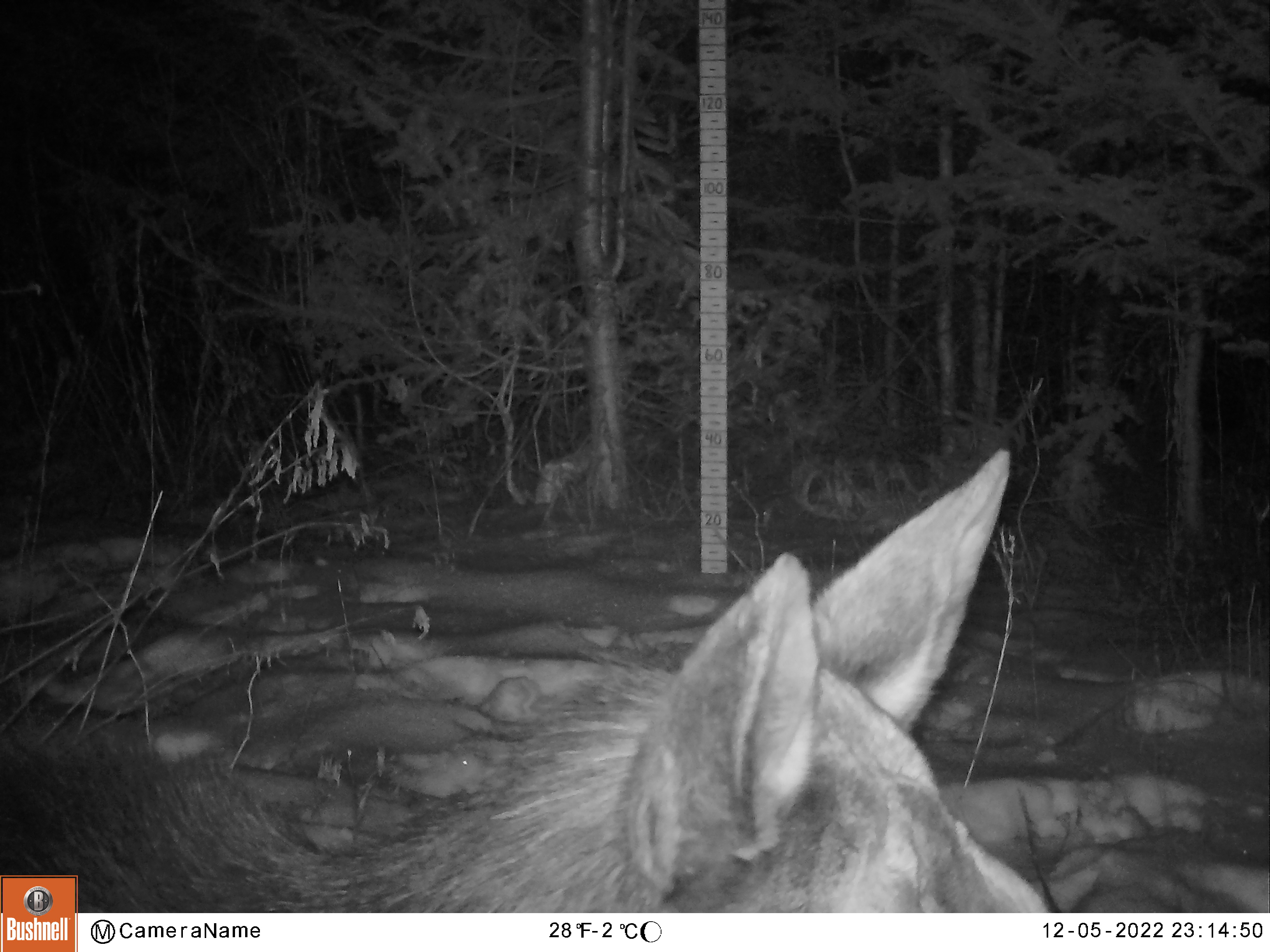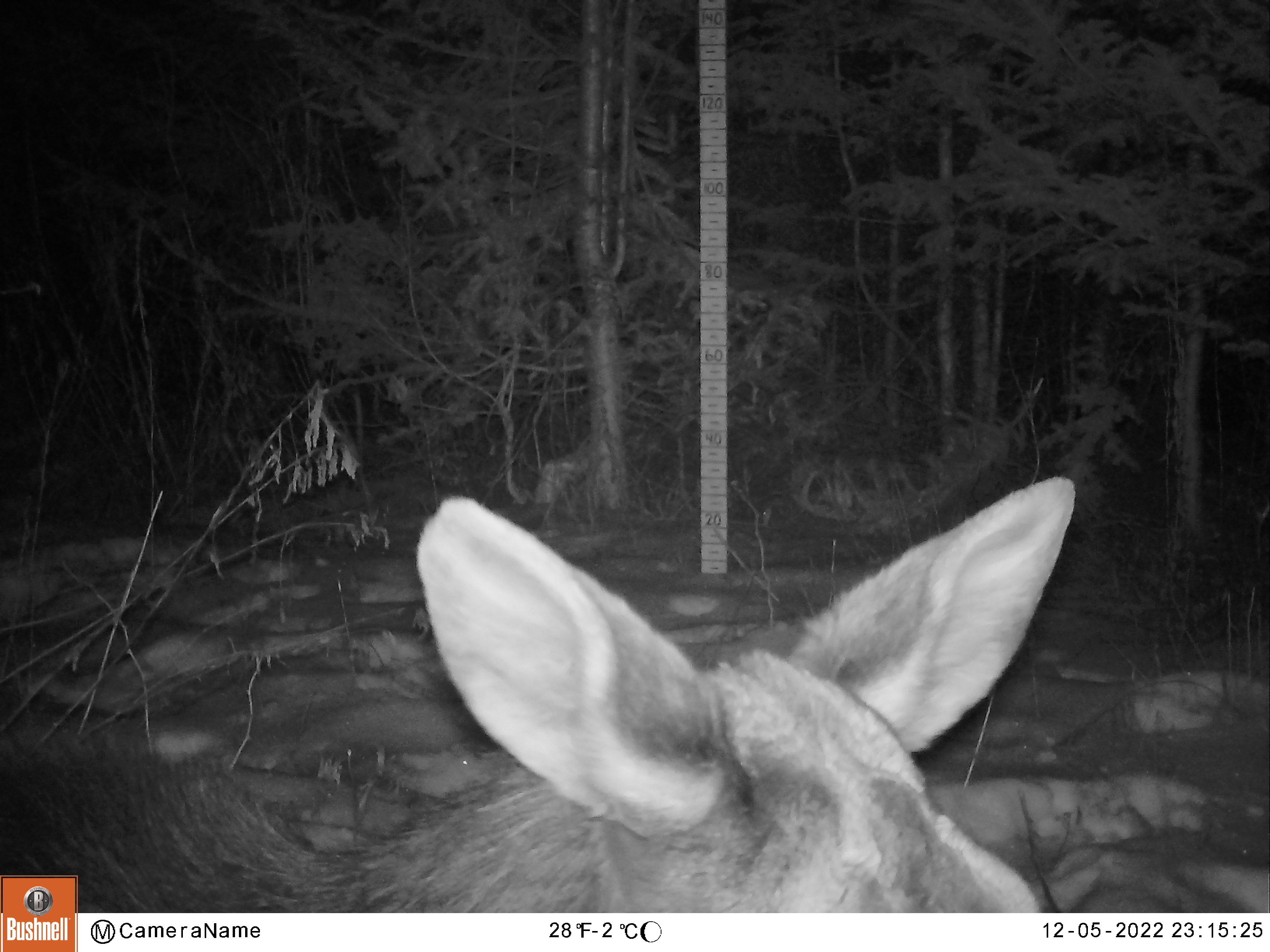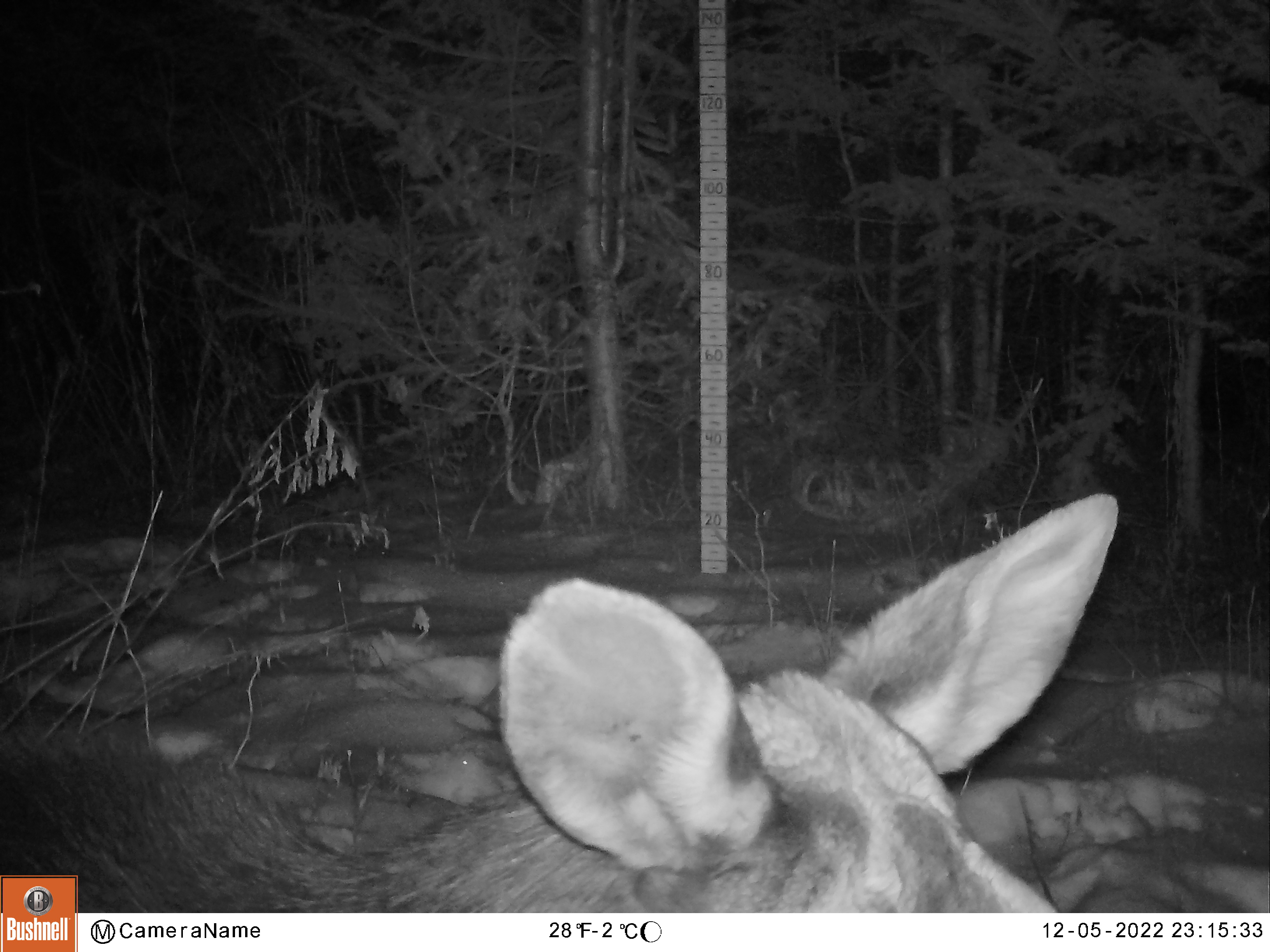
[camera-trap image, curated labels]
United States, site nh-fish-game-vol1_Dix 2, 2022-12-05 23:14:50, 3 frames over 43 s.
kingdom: Animalia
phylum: Chordata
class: Mammalia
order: Artiodactyla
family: Cervidae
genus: Alces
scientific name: Alces alces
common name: moose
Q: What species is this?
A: Moose (Alces alces).